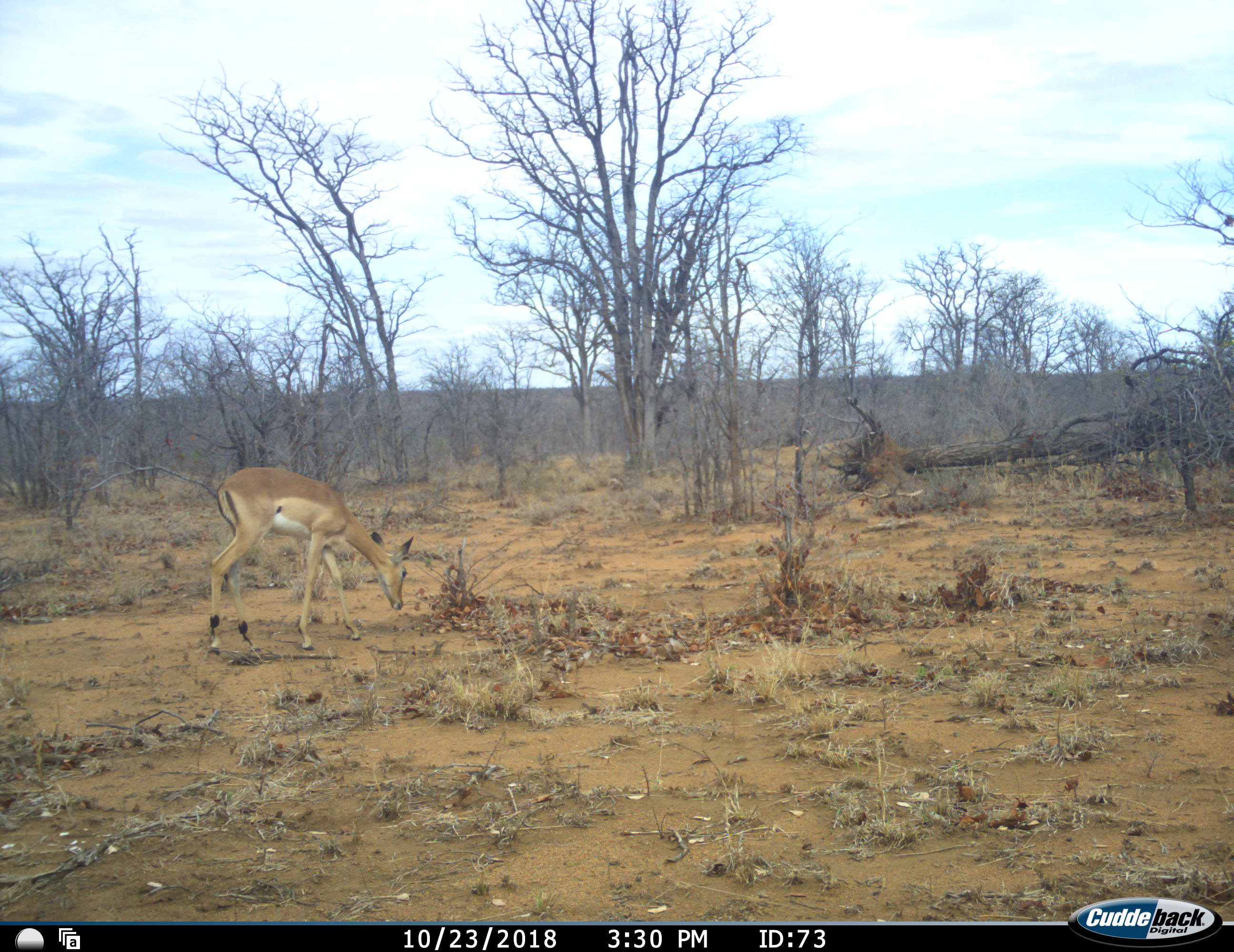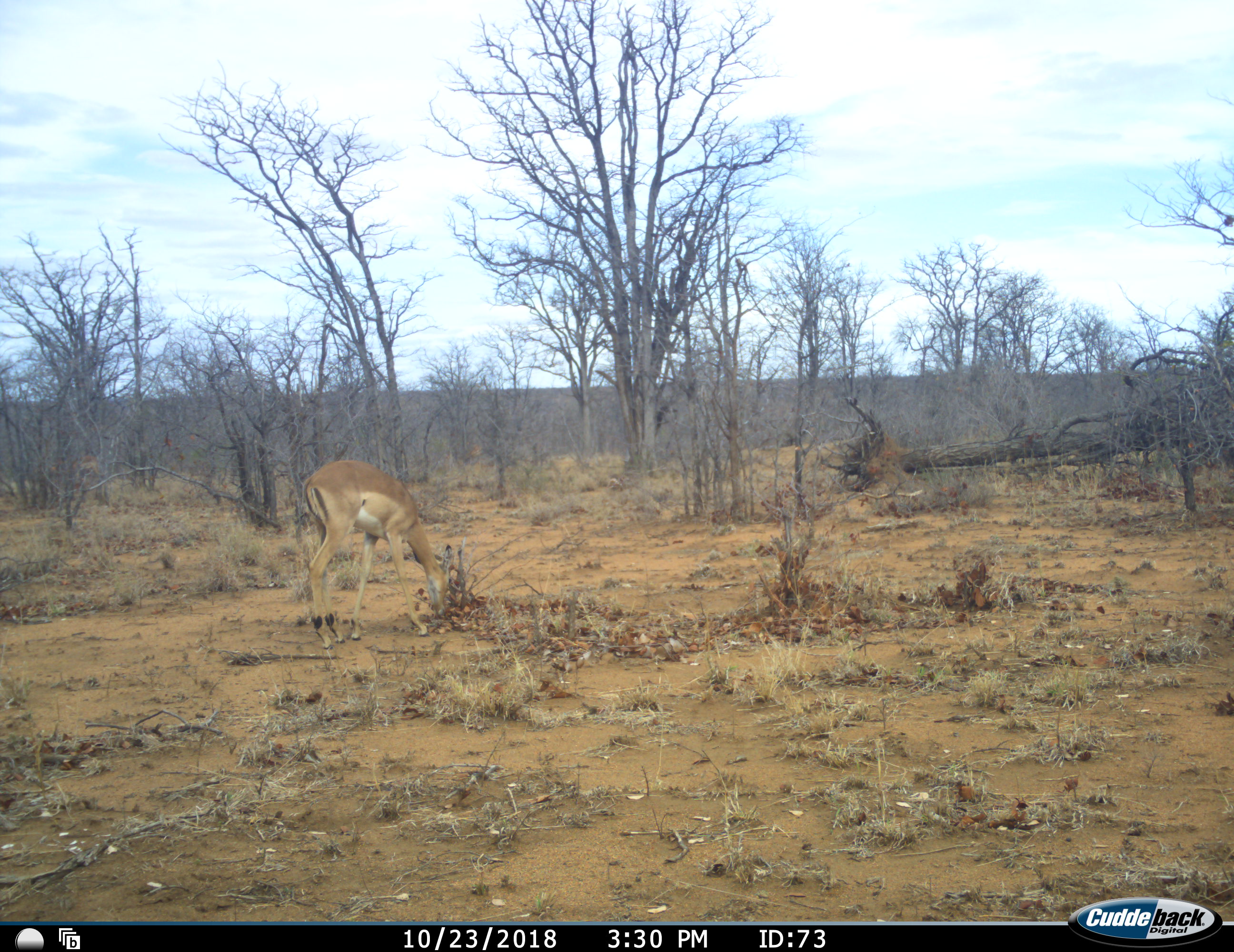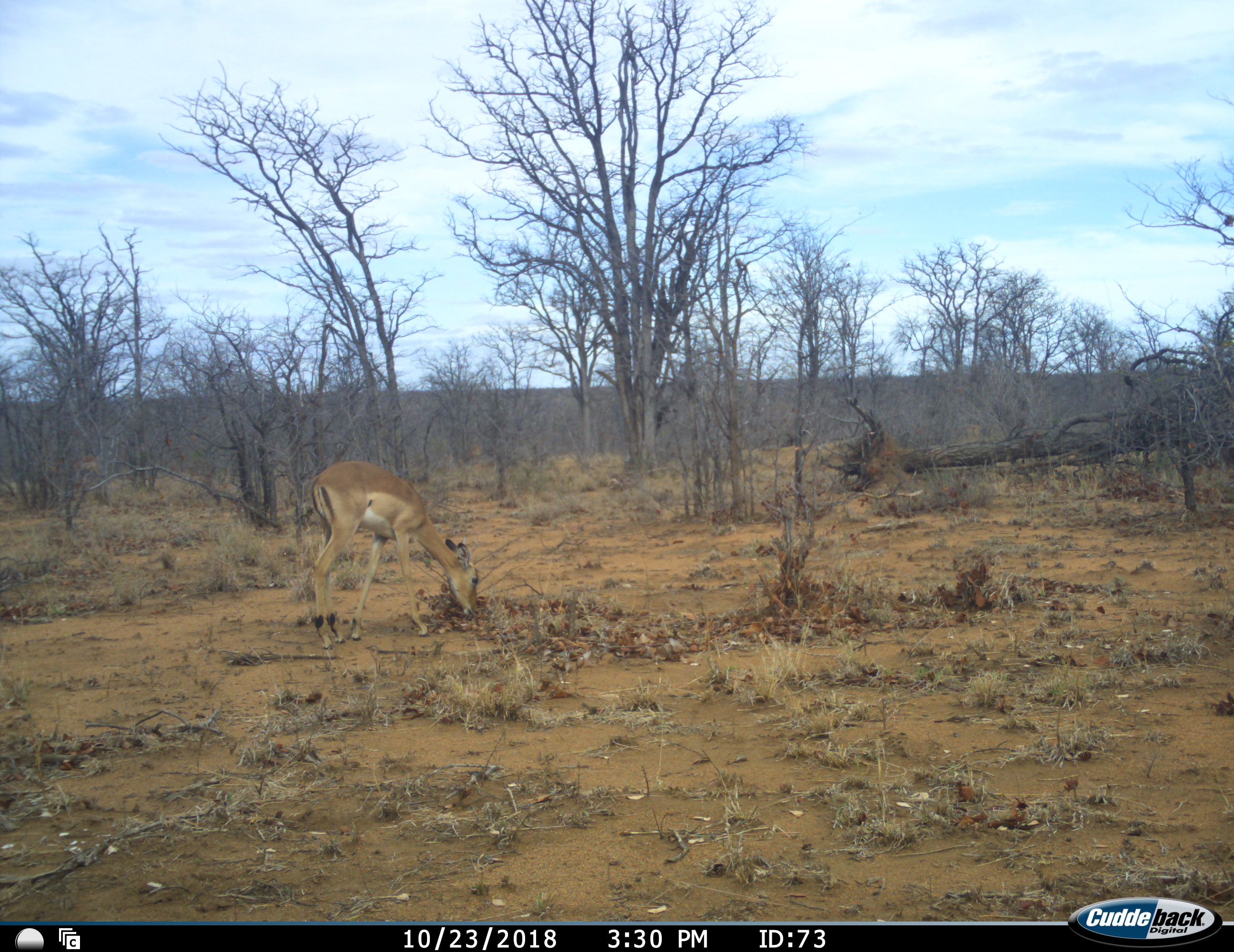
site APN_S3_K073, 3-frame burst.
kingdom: Animalia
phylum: Chordata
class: Mammalia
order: Artiodactyla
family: Bovidae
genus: Aepyceros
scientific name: Aepyceros melampus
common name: impala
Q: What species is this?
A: Impala (Aepyceros melampus).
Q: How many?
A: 1.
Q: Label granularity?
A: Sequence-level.